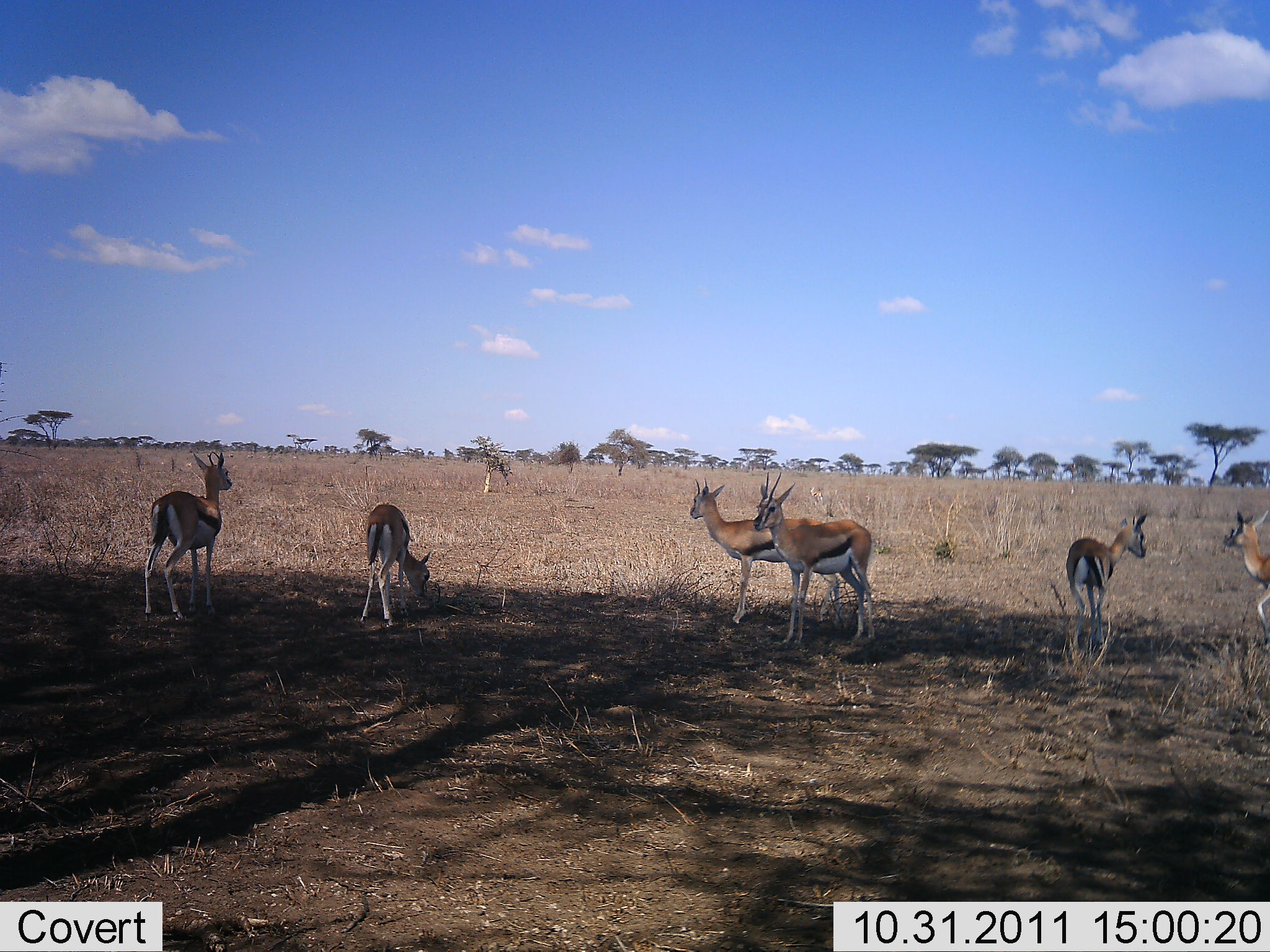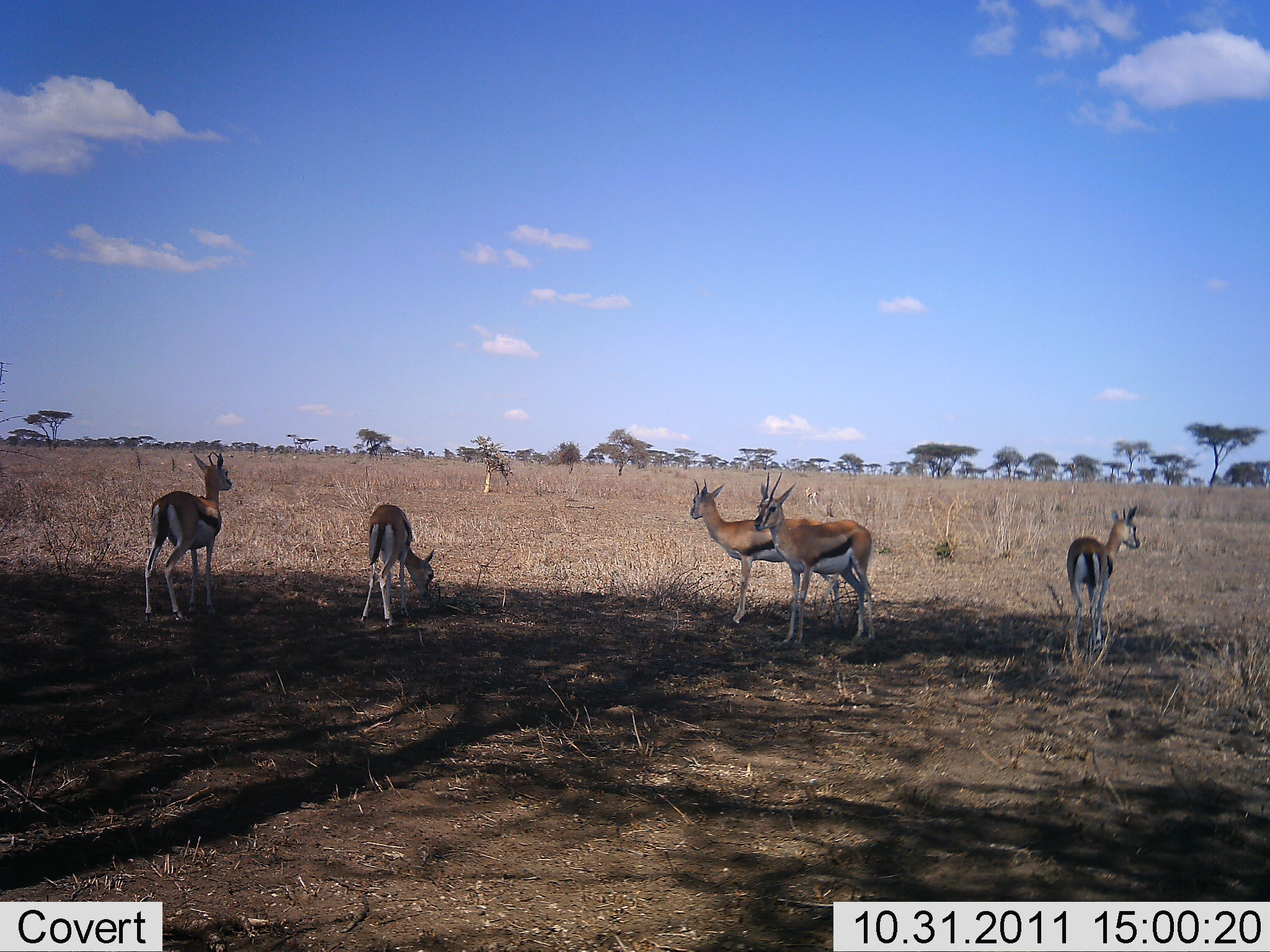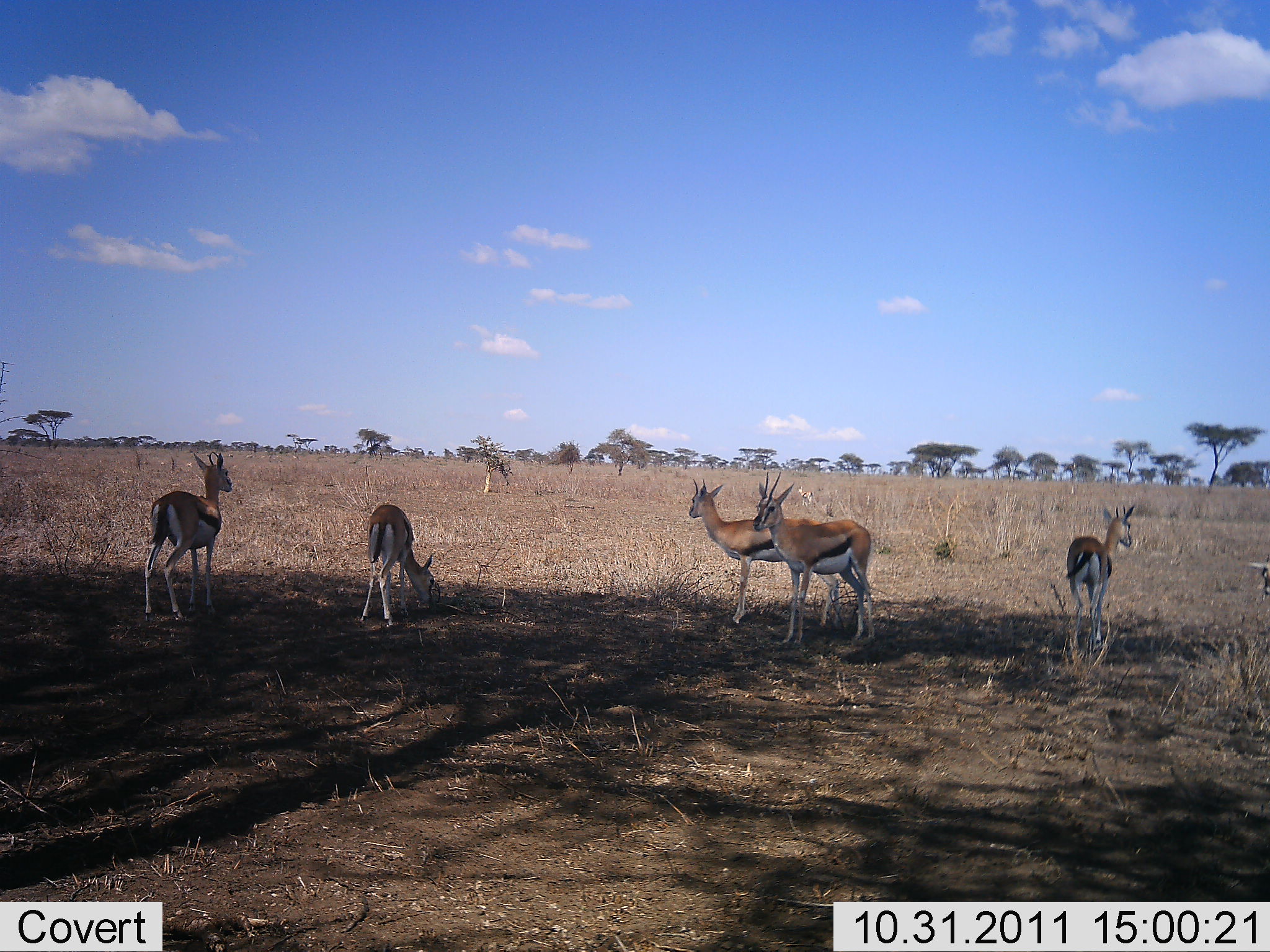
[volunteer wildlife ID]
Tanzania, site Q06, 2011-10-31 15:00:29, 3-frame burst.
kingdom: Animalia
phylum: Chordata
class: Mammalia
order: Artiodactyla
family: Bovidae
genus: Eudorcas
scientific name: Eudorcas thomsonii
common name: thomson's gazelle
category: gazellethomsons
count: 6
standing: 94%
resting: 12%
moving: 19%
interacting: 6%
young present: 0%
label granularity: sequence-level